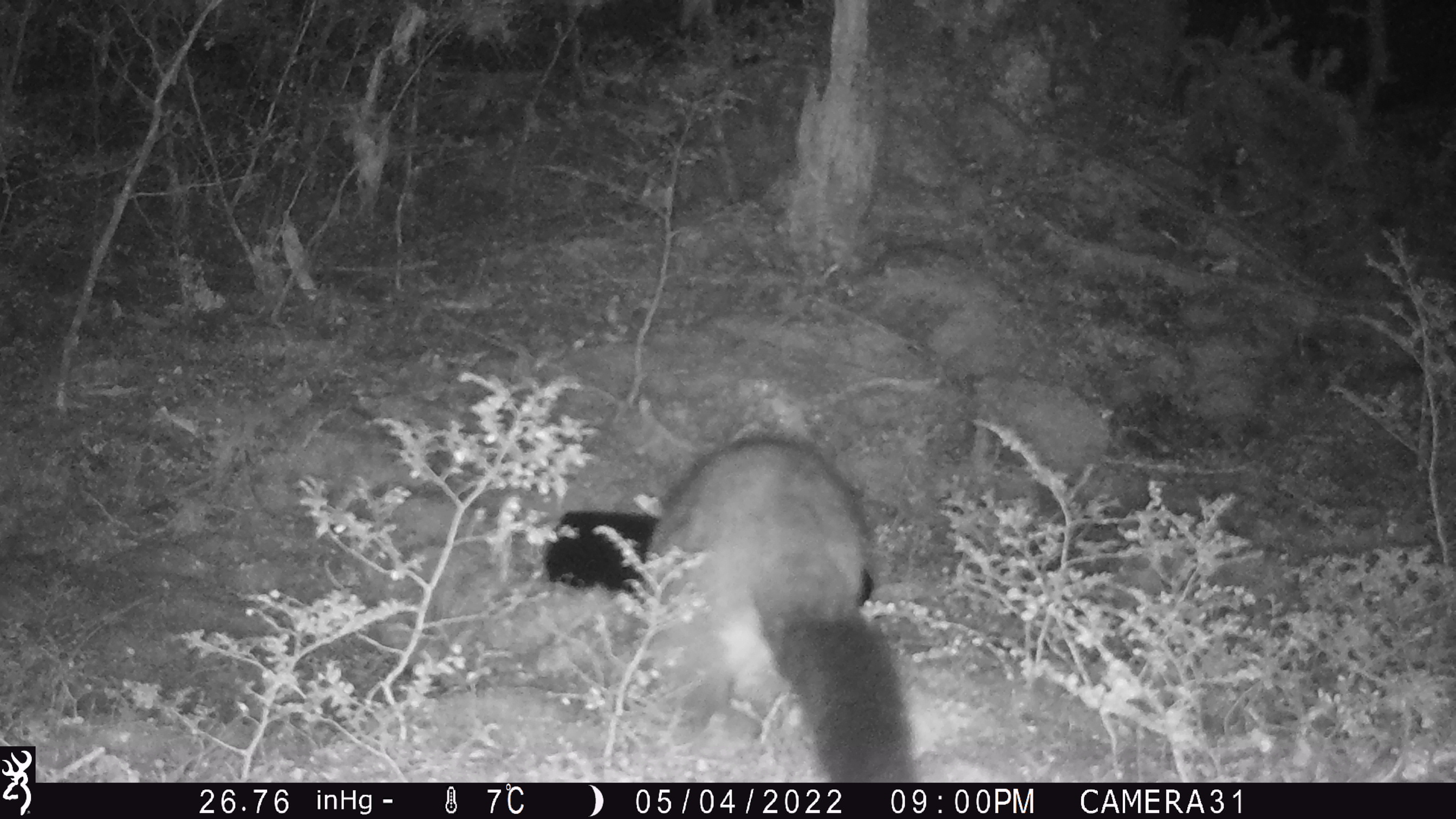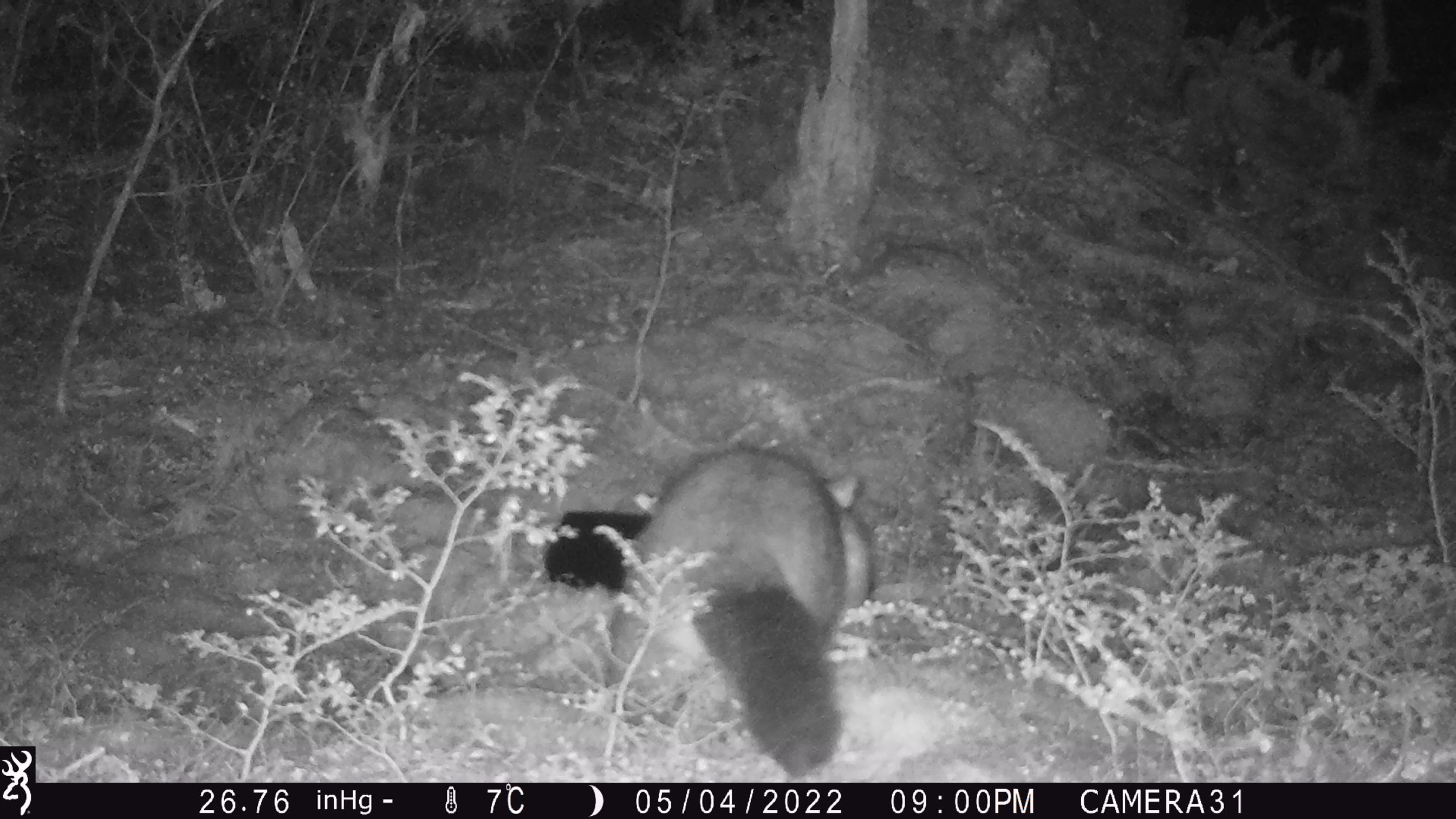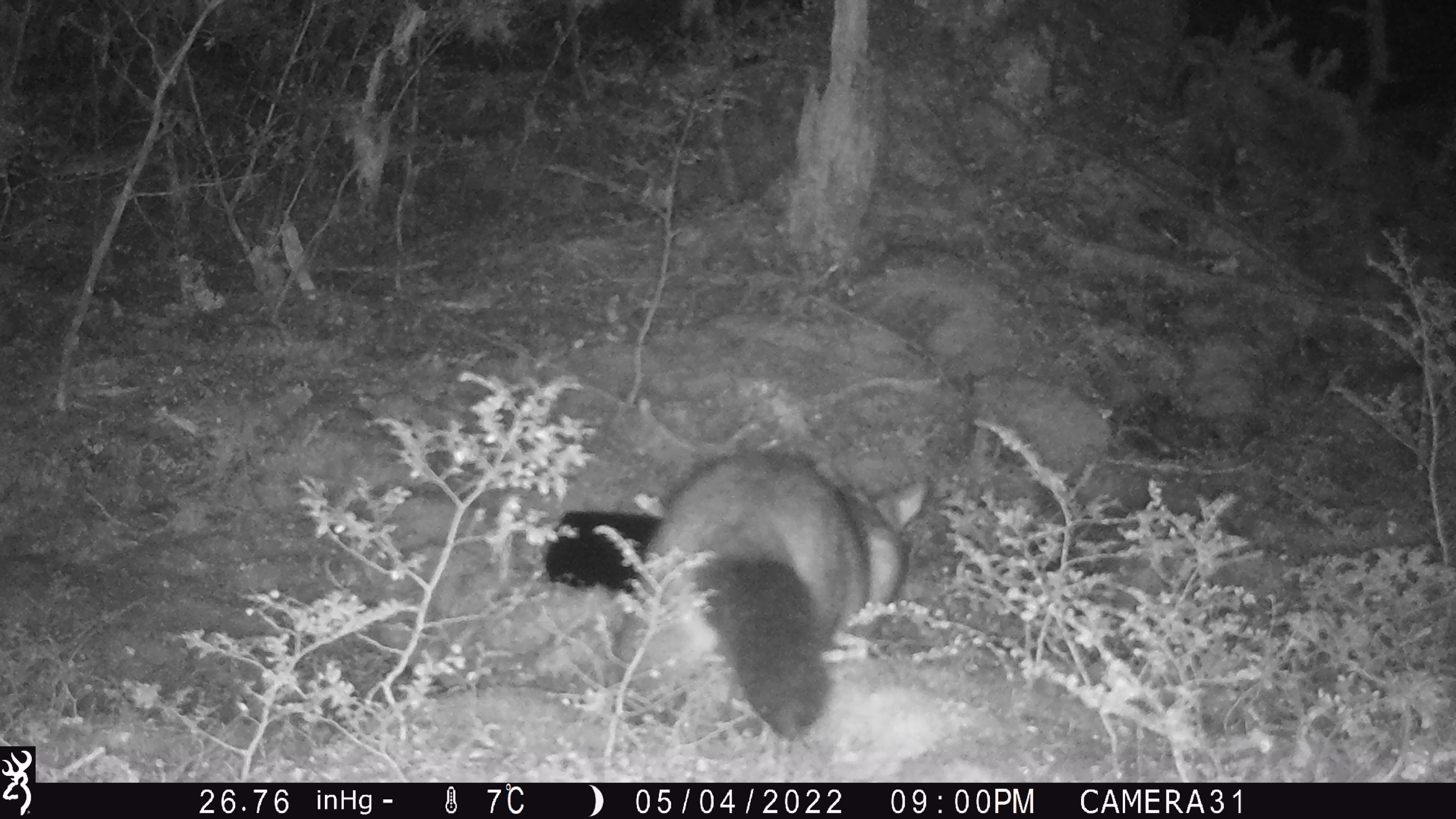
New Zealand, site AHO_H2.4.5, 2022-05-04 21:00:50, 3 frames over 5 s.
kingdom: Animalia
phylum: Chordata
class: Mammalia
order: Diprotodontia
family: Phalangeridae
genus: Trichosurus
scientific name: Trichosurus vulpecula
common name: common brushtail possum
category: possum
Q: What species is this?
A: Possum (common brushtail possum) (Trichosurus vulpecula).